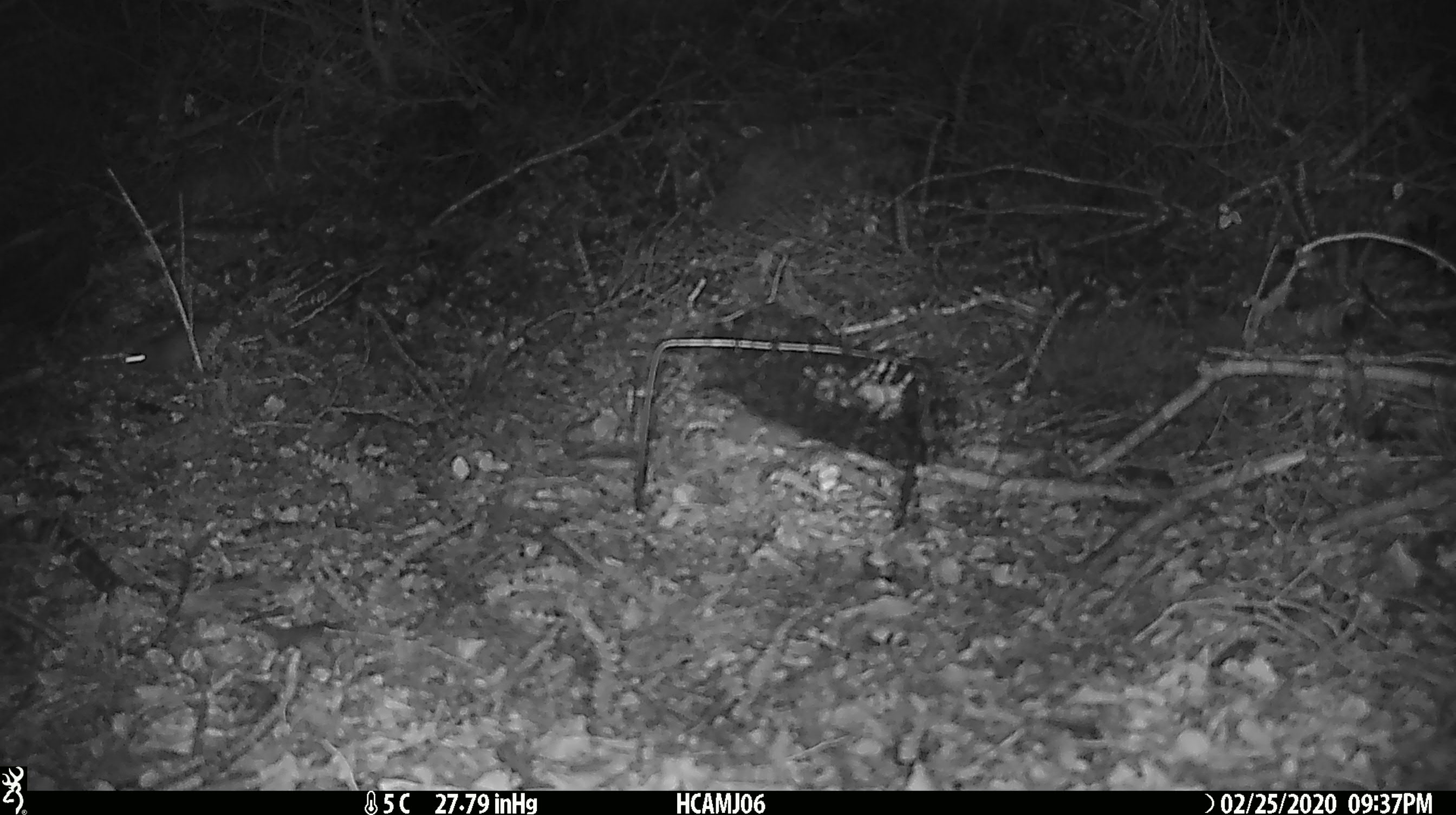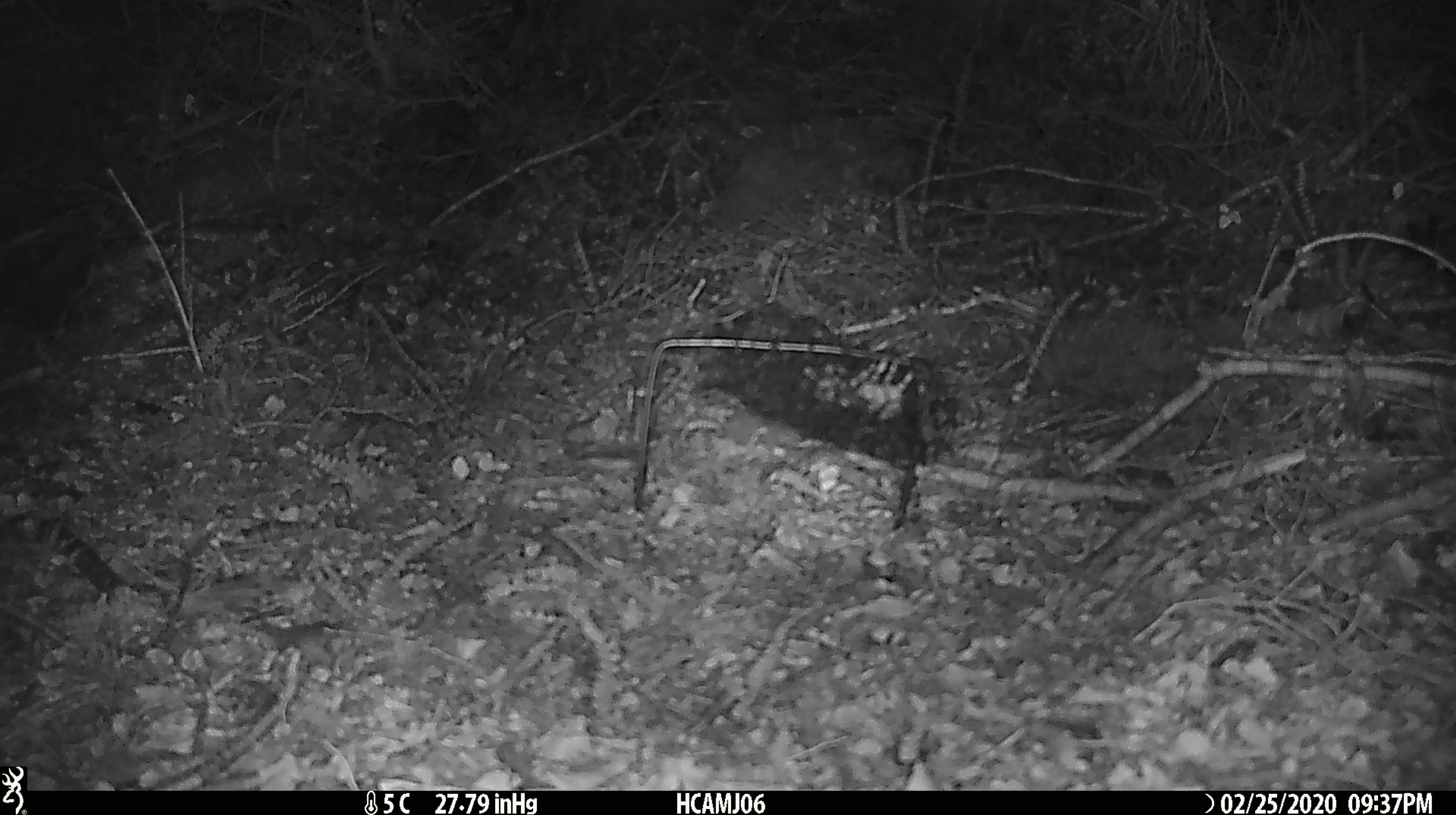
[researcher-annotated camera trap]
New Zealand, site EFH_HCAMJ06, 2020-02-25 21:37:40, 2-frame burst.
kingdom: Animalia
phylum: Chordata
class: Mammalia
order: Rodentia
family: Muridae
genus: Mus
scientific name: Mus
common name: mouse